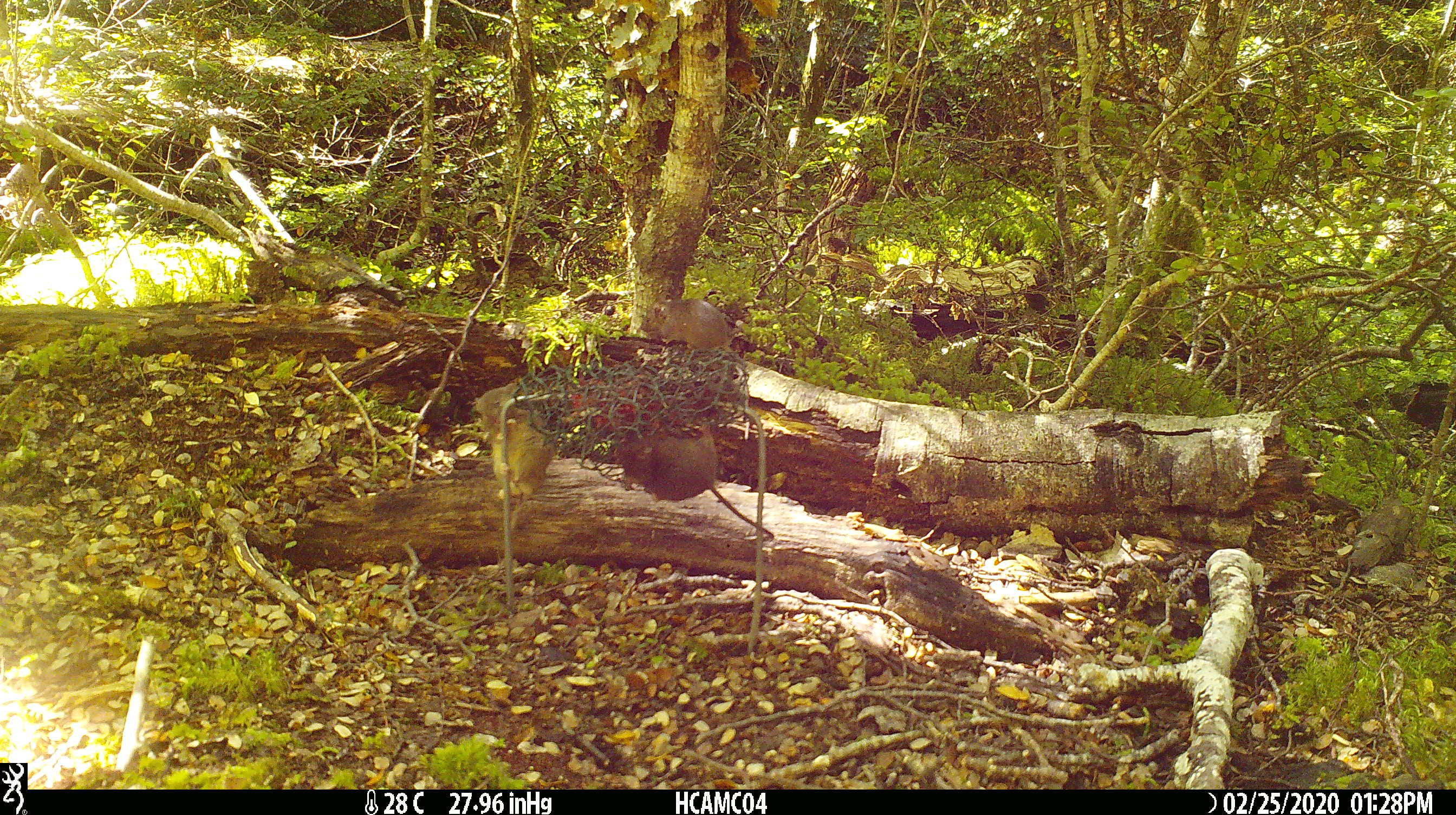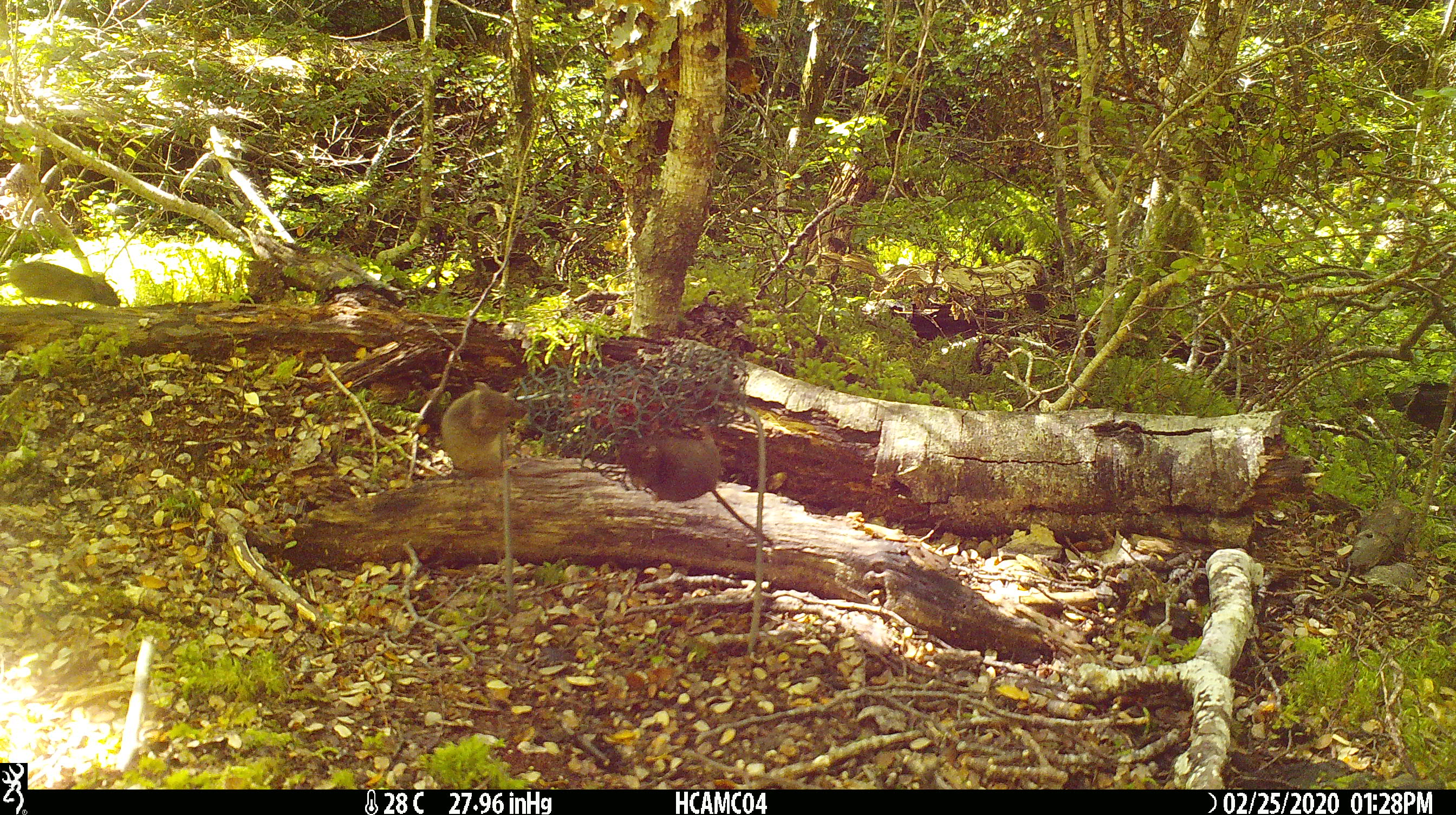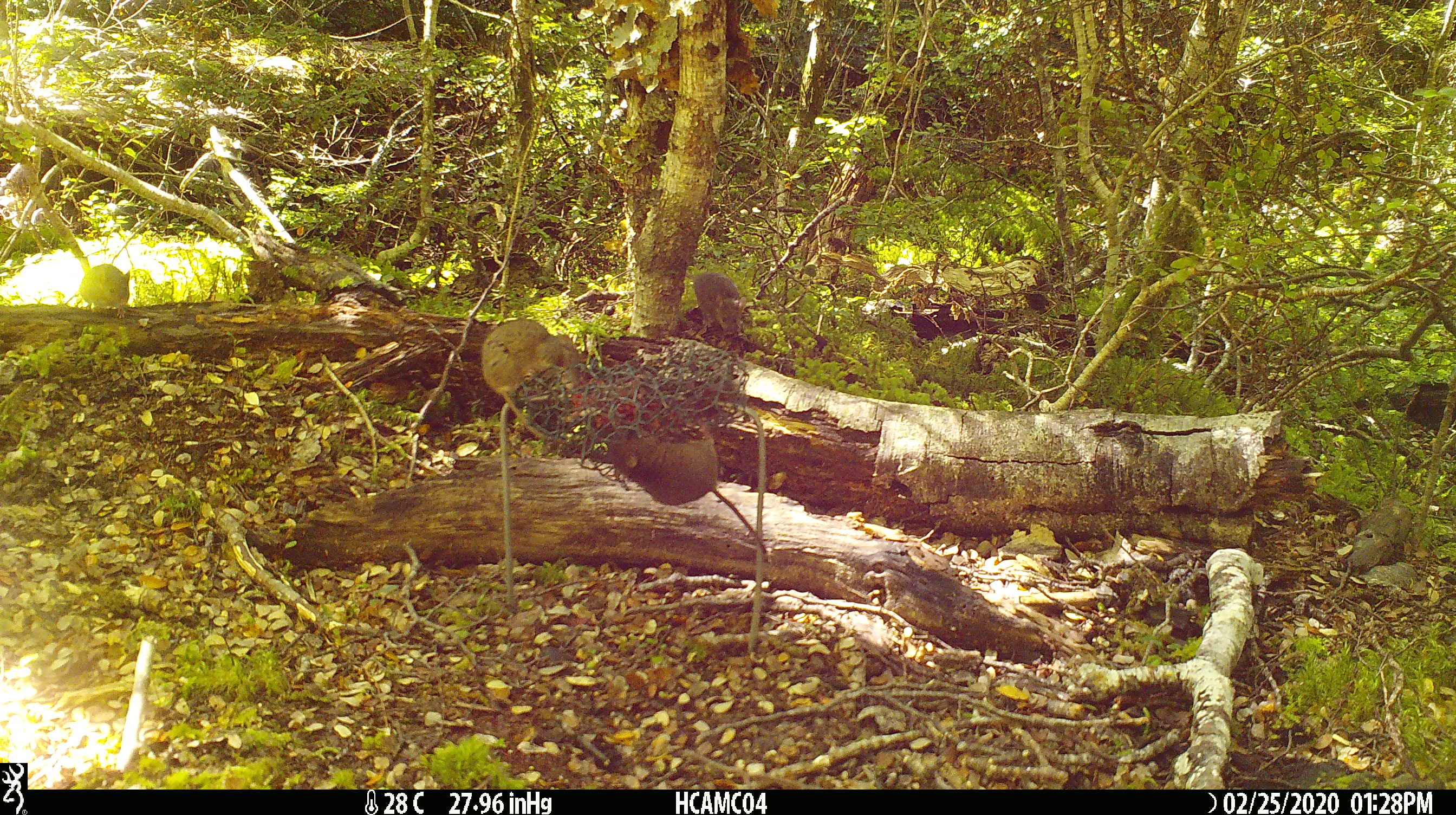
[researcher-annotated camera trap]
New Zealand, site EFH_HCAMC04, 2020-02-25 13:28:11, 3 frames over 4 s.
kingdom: Animalia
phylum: Chordata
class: Mammalia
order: Rodentia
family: Muridae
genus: Mus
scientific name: Mus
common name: mouse